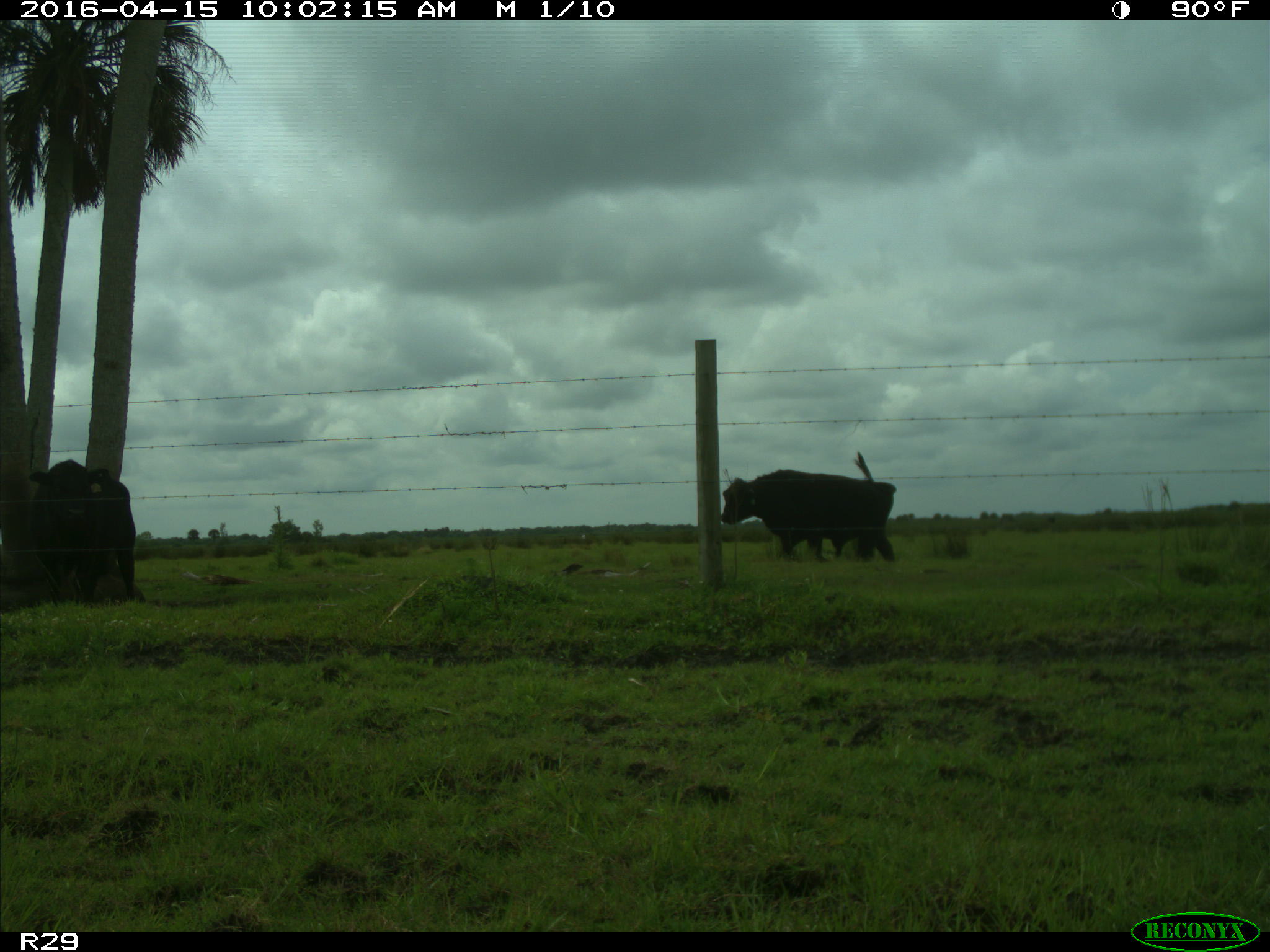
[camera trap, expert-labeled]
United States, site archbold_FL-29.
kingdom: Animalia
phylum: Chordata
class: Mammalia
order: Artiodactyla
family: Bovidae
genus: Bos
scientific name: Bos taurus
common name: domestic cow